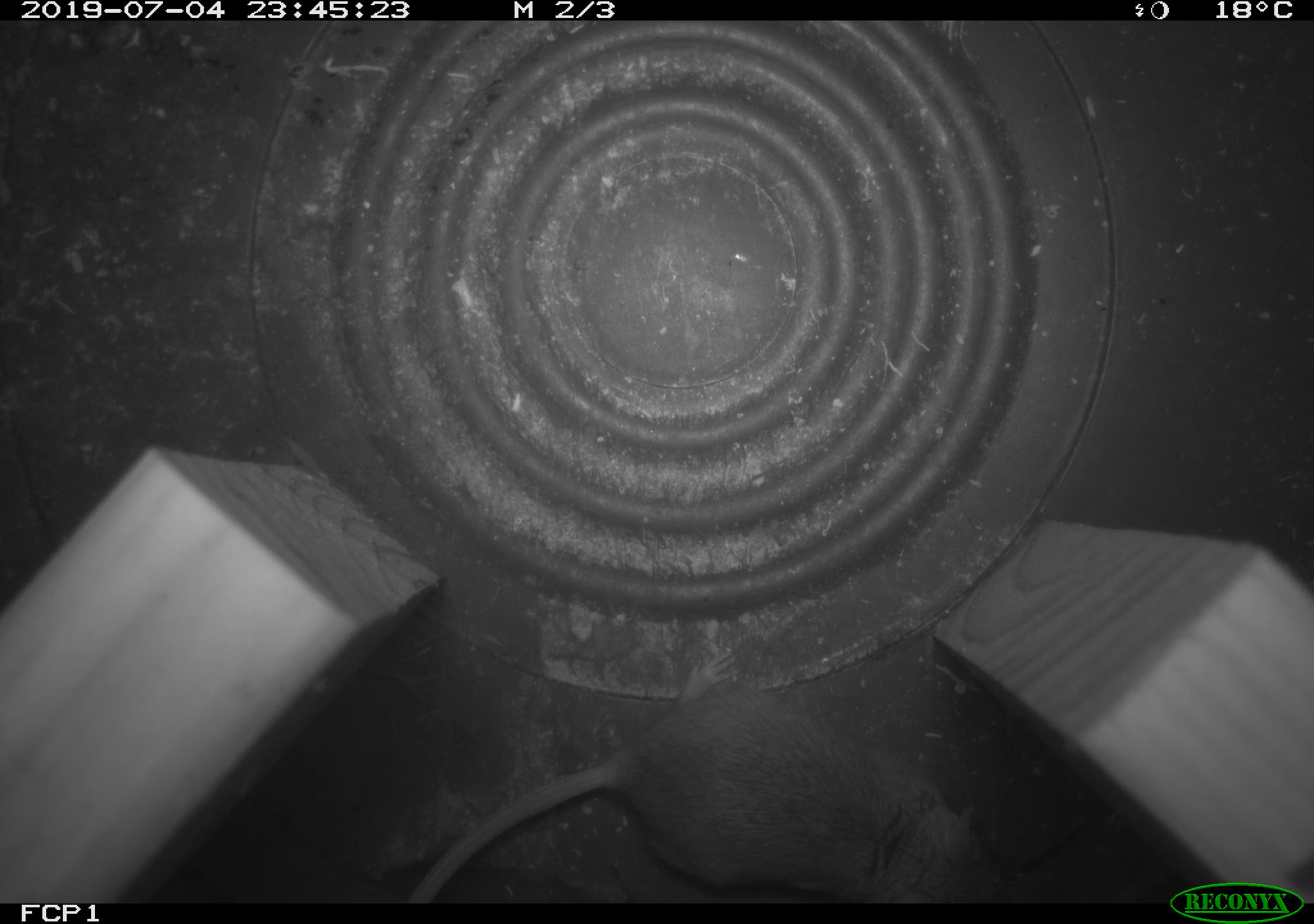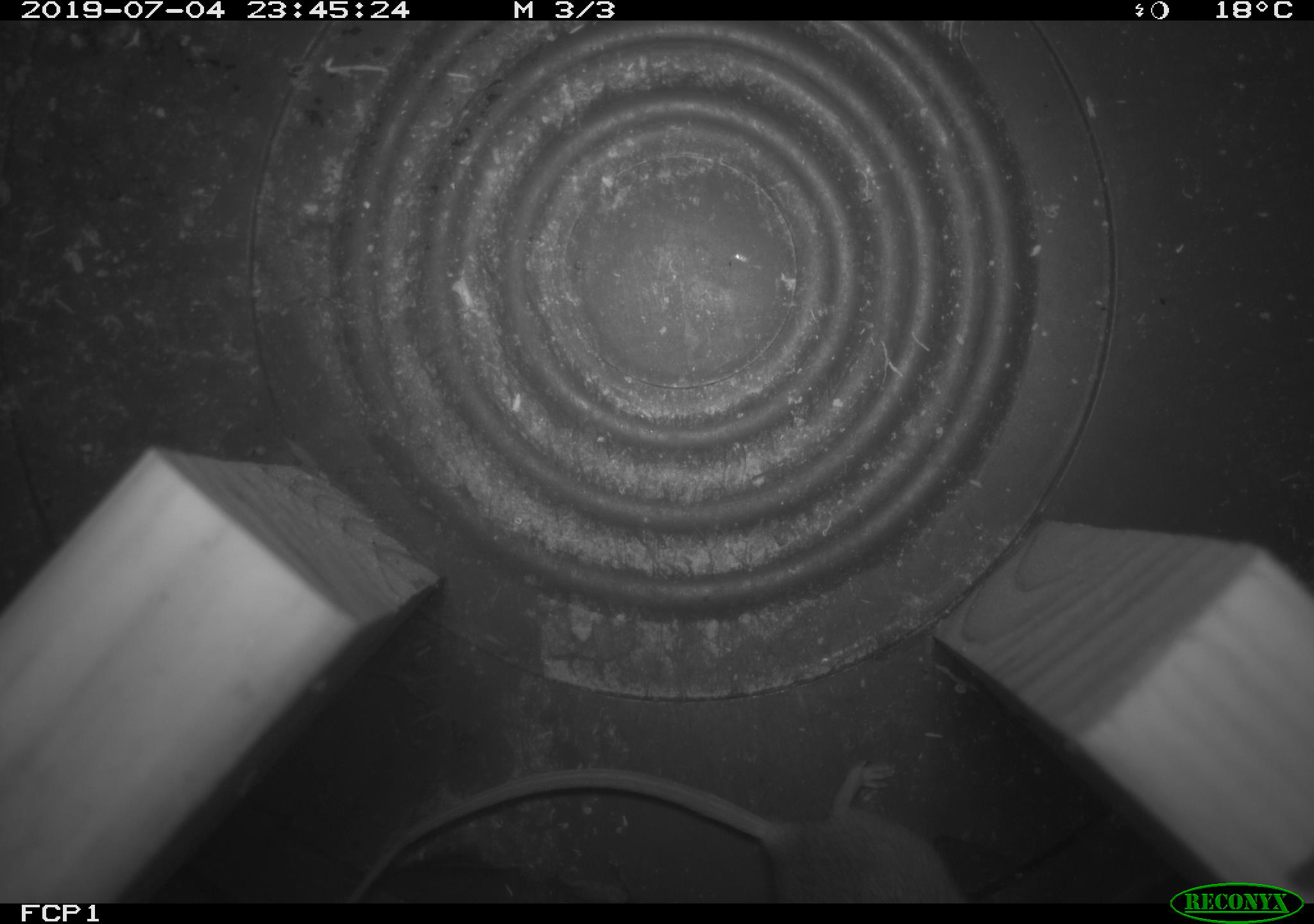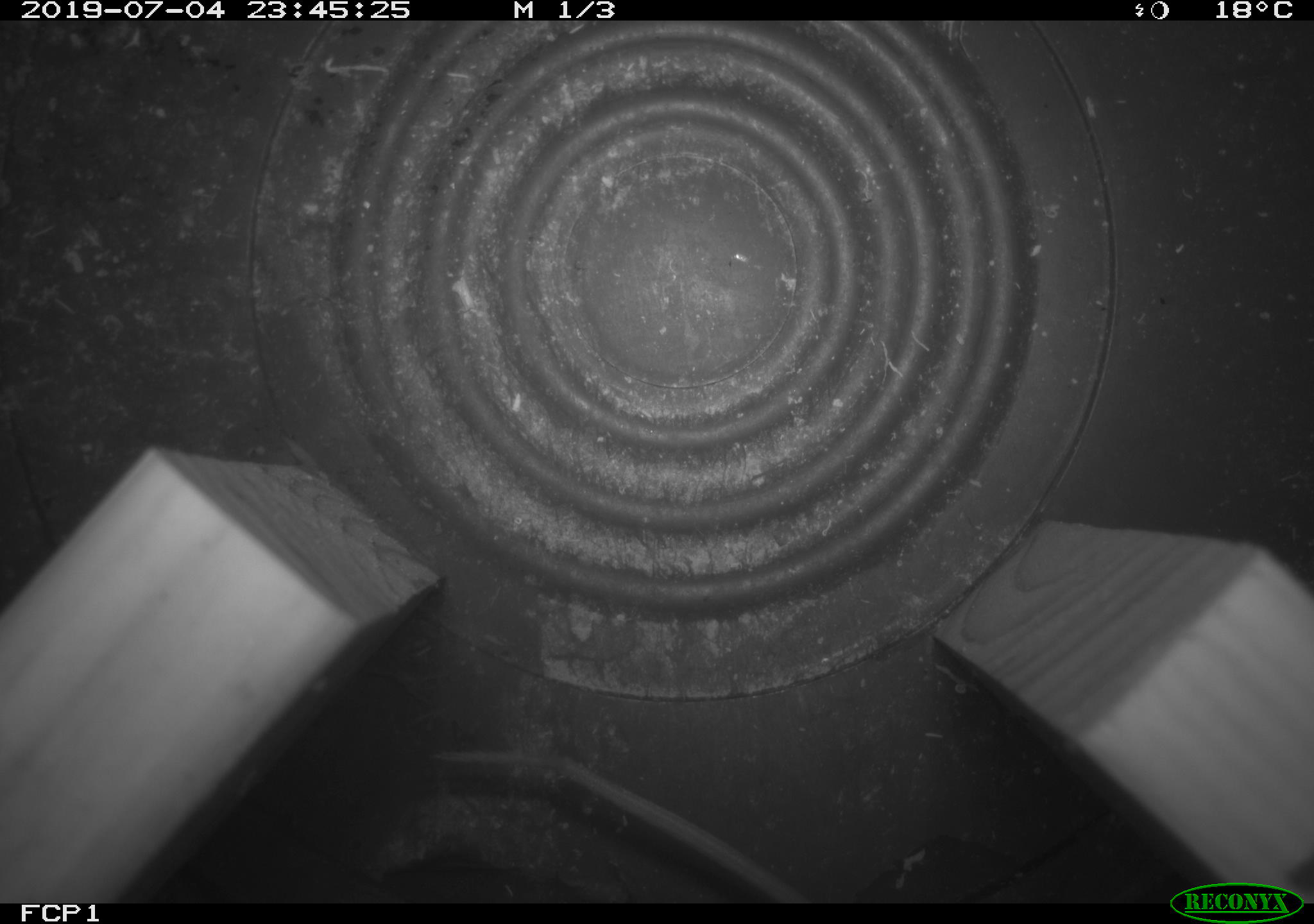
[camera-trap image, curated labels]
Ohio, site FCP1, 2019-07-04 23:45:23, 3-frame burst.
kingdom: Animalia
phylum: Chordata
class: Mammalia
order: Rodentia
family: Cricetidae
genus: Peromyscus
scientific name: Peromyscus leucopus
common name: white-footed mouse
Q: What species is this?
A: White-footed mouse (Peromyscus leucopus).